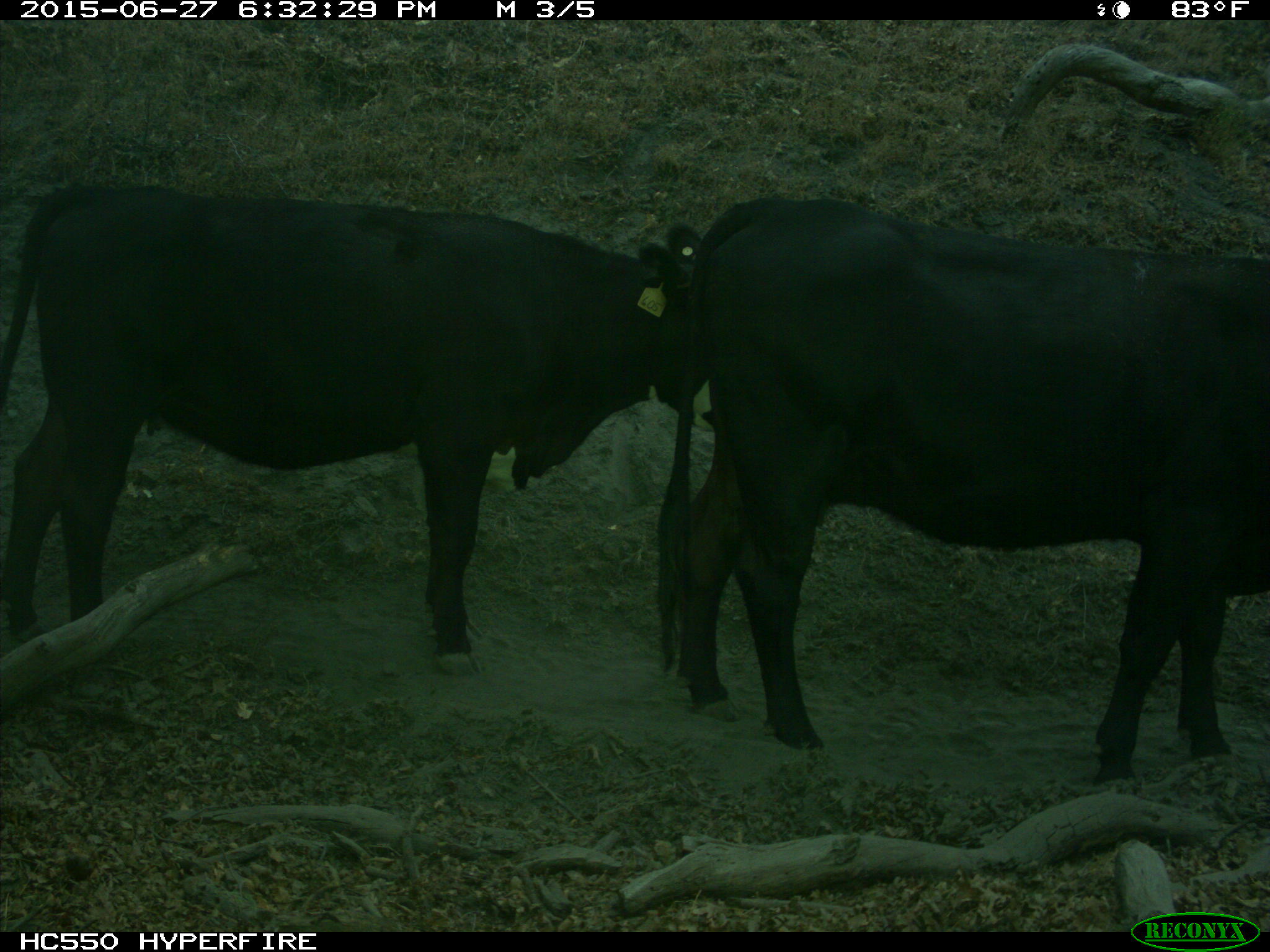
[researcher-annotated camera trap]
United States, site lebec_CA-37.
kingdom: Animalia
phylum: Chordata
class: Mammalia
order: Artiodactyla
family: Bovidae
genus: Bos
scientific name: Bos taurus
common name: domestic cow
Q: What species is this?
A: Bos taurus (domestic cow).